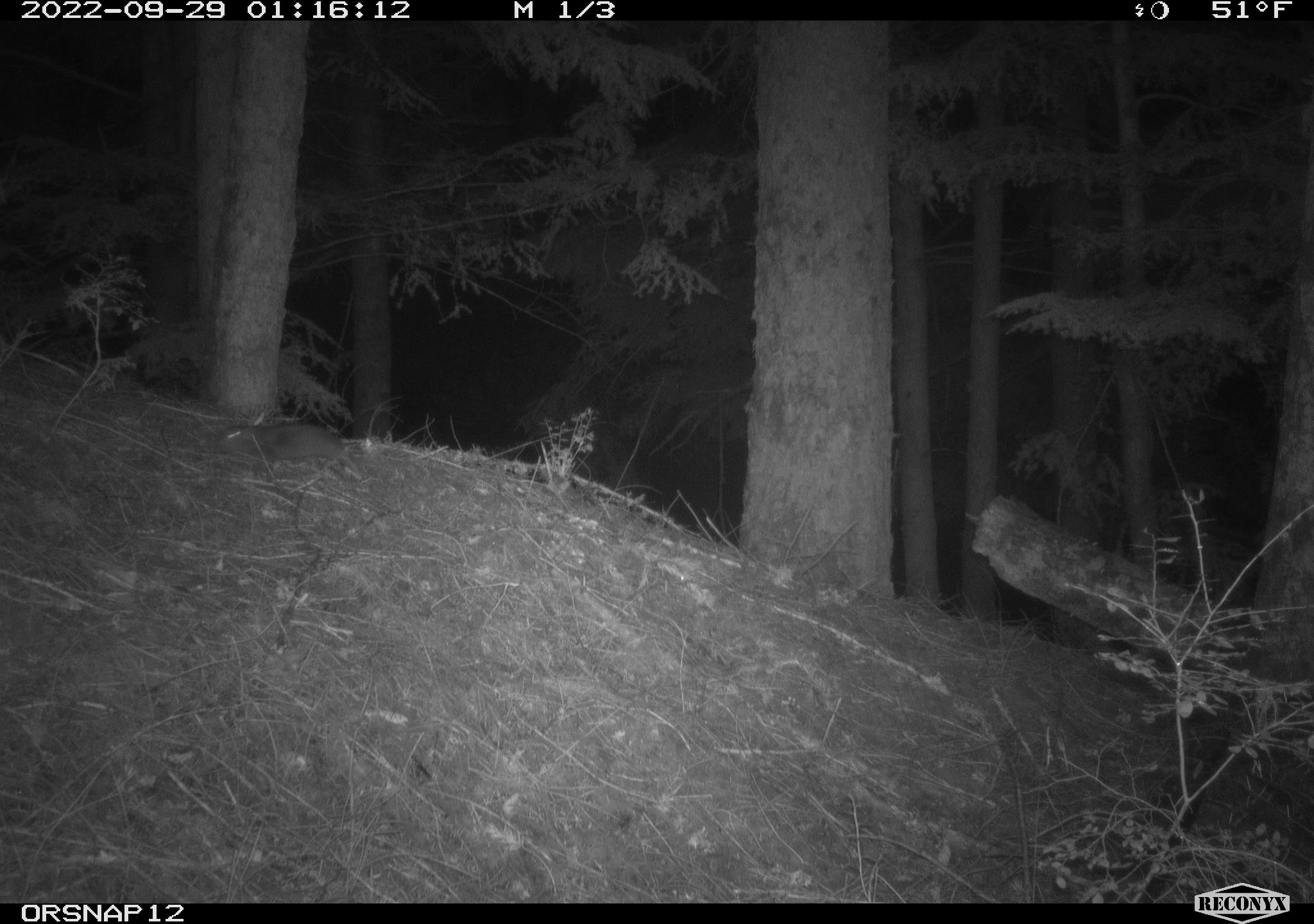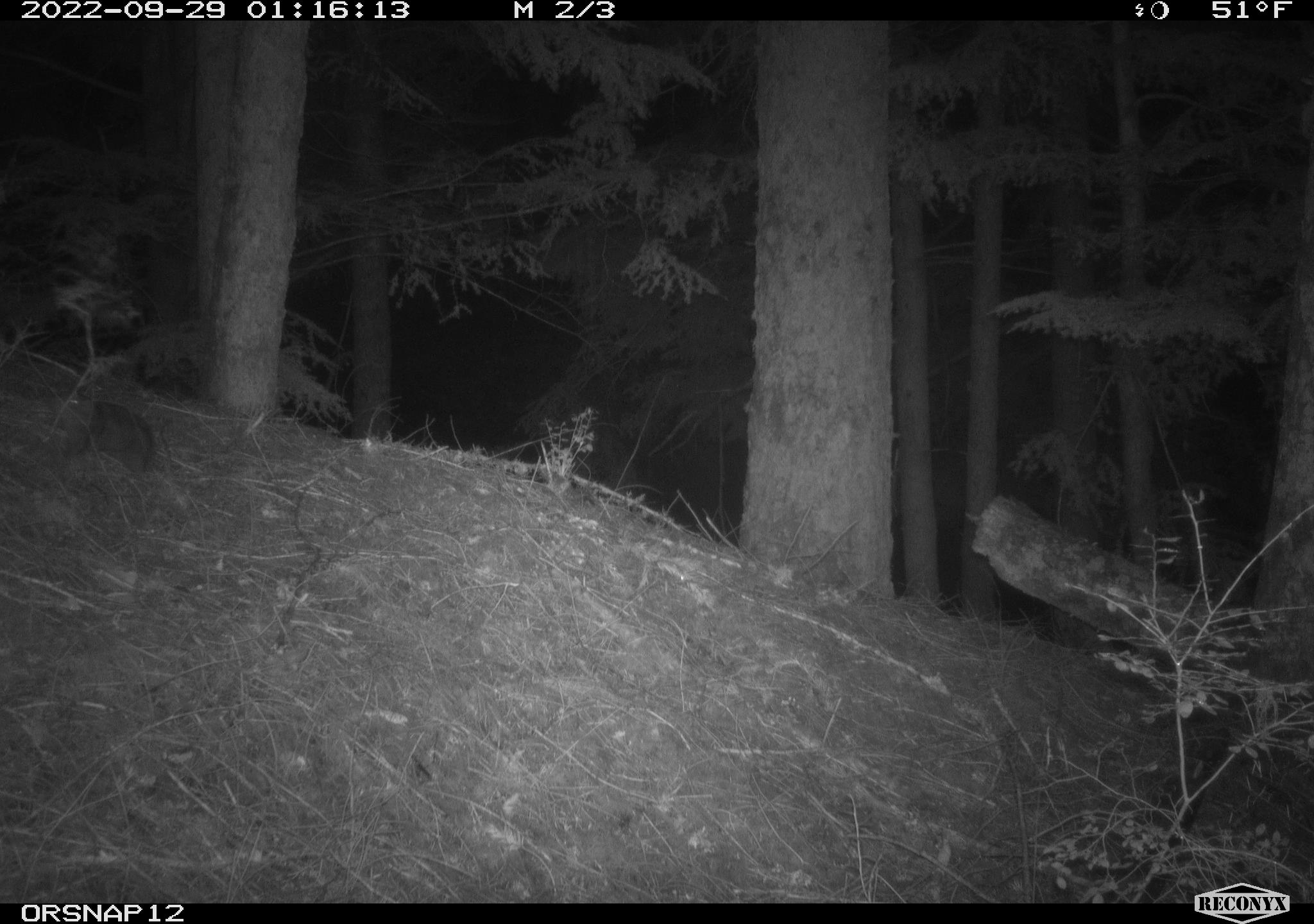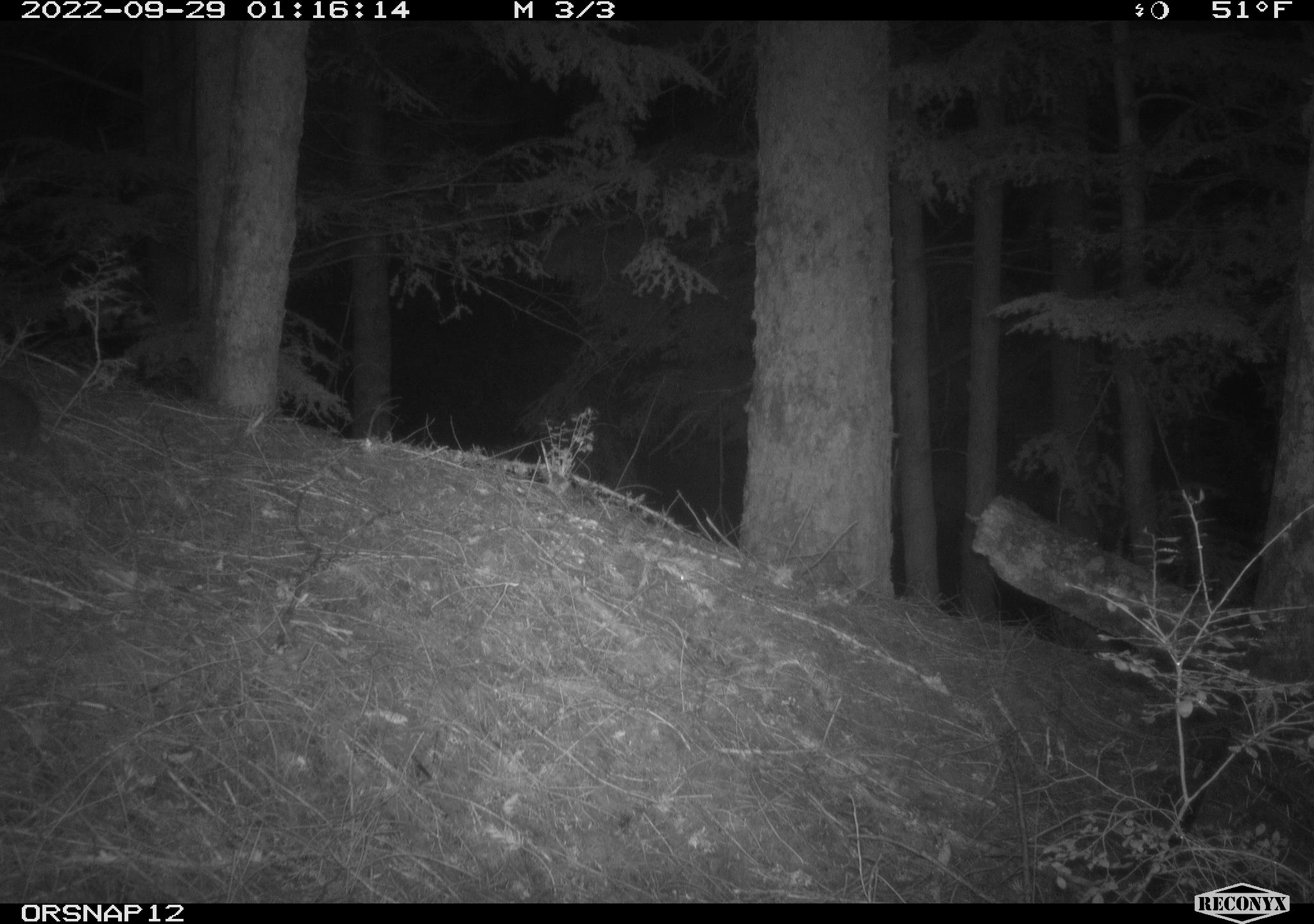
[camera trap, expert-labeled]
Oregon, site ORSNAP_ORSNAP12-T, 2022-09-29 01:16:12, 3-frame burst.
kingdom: Animalia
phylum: Chordata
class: Mammalia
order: Rodentia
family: Aplodontiidae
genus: Aplodontia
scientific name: Aplodontia rufa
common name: mountain beaver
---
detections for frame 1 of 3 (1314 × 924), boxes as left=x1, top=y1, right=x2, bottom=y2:
mountain beaver: left=210, top=415, right=359, bottom=477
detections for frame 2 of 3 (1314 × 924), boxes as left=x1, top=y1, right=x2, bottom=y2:
mountain beaver: left=48, top=385, right=163, bottom=477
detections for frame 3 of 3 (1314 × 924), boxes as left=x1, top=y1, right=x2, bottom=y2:
mountain beaver: left=0, top=377, right=46, bottom=463